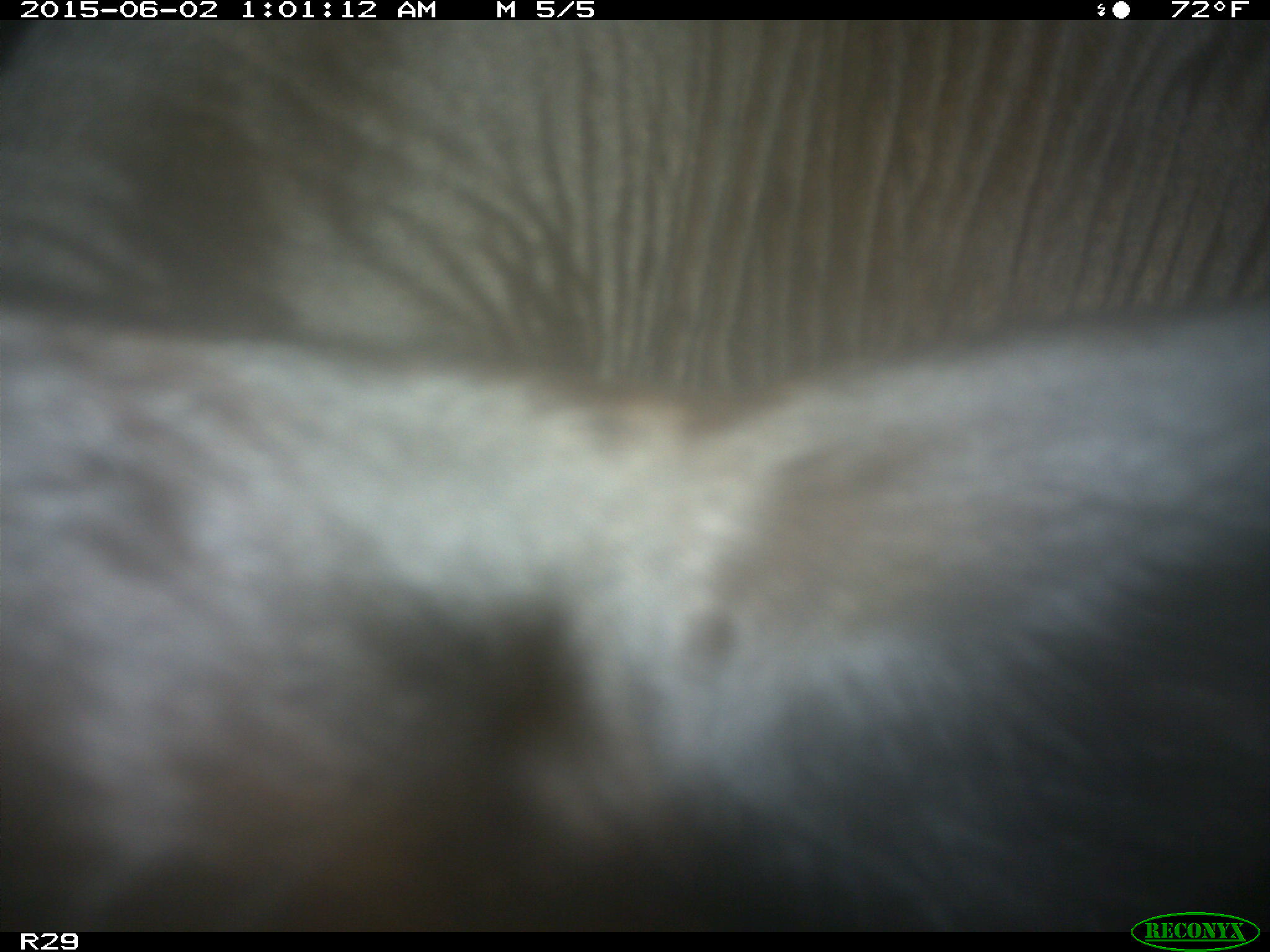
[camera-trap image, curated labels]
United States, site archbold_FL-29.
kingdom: Animalia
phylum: Chordata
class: Mammalia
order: Artiodactyla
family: Bovidae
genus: Bos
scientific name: Bos taurus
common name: domestic cow